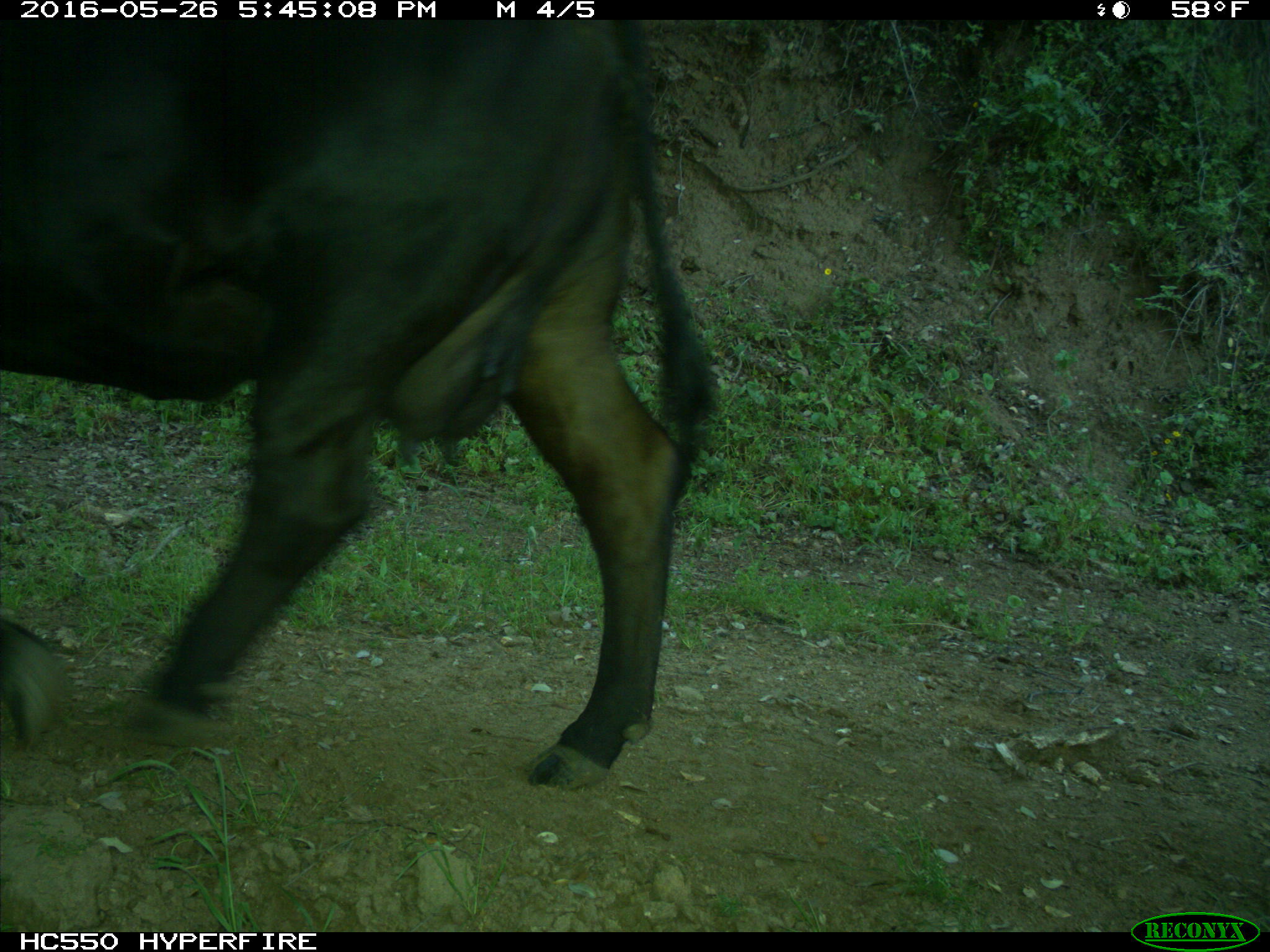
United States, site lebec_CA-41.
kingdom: Animalia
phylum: Chordata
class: Mammalia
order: Artiodactyla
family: Bovidae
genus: Bos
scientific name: Bos taurus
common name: domestic cow